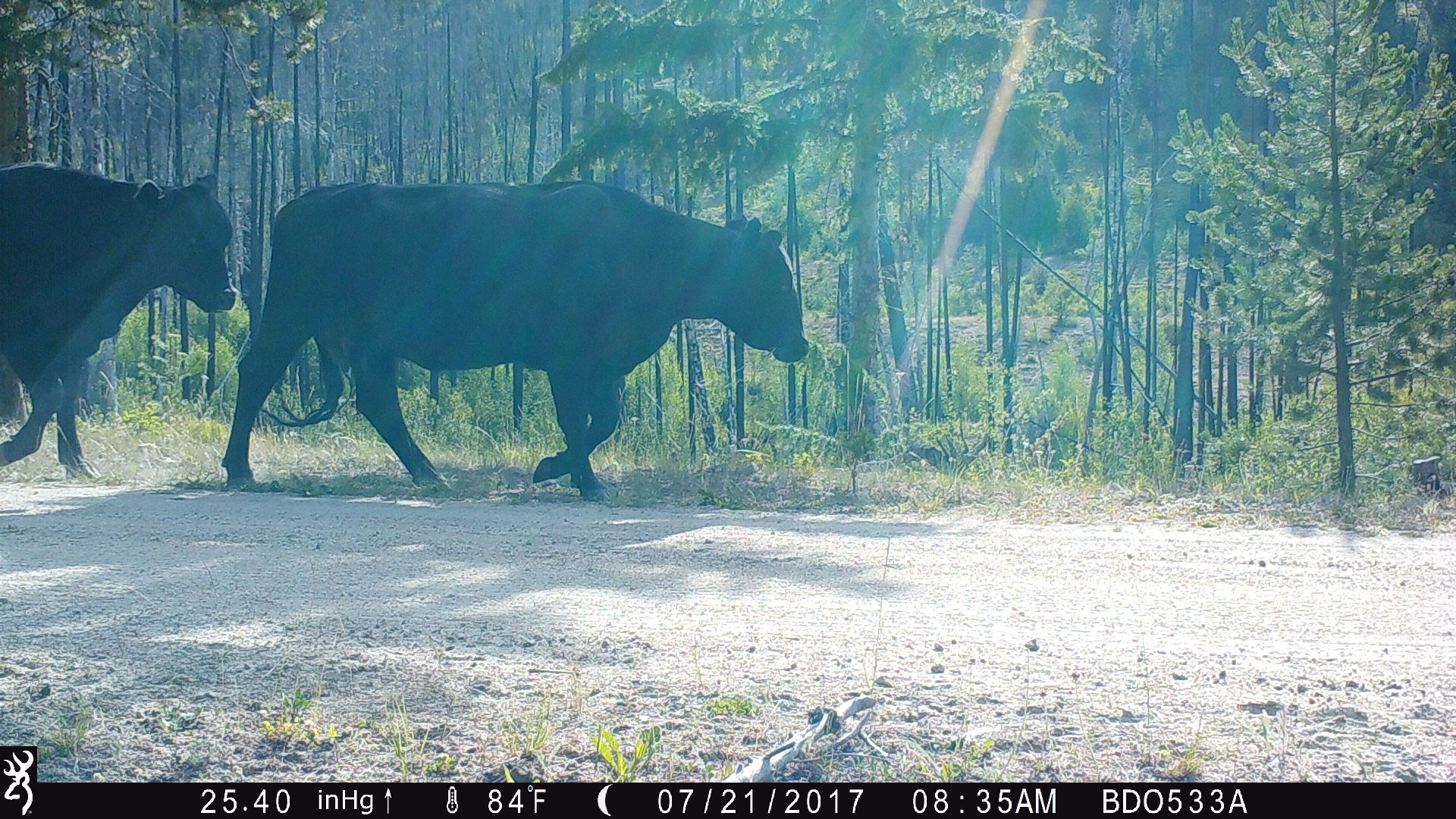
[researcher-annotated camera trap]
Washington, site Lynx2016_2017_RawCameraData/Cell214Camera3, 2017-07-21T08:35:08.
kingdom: Animalia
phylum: Chordata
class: Mammalia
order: Artiodactyla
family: Bovidae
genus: Bos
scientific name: Bos taurus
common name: domestic cattle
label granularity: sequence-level